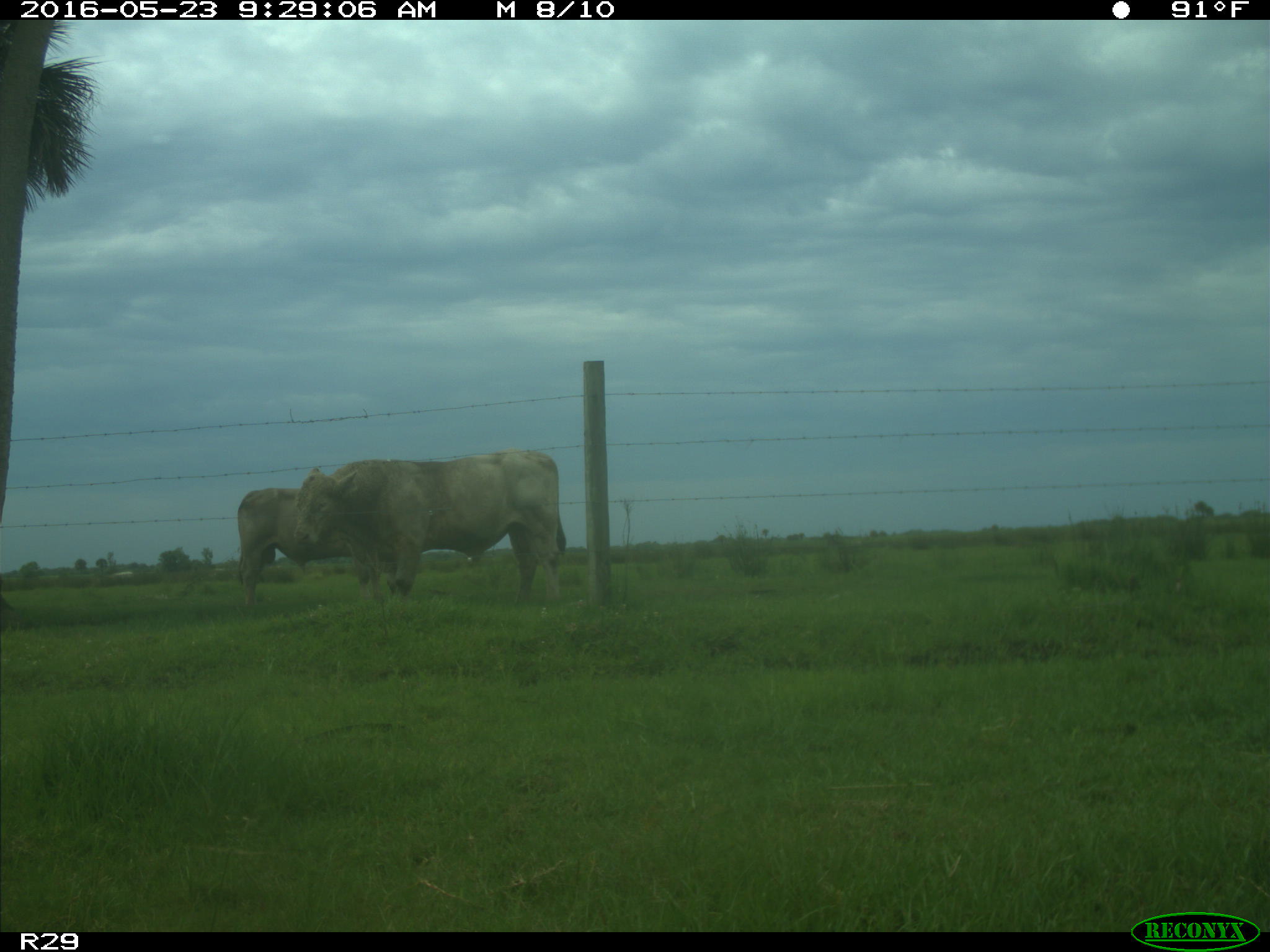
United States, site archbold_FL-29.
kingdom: Animalia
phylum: Chordata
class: Mammalia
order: Artiodactyla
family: Bovidae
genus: Bos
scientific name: Bos taurus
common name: domestic cow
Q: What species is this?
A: Bos taurus (domestic cow).